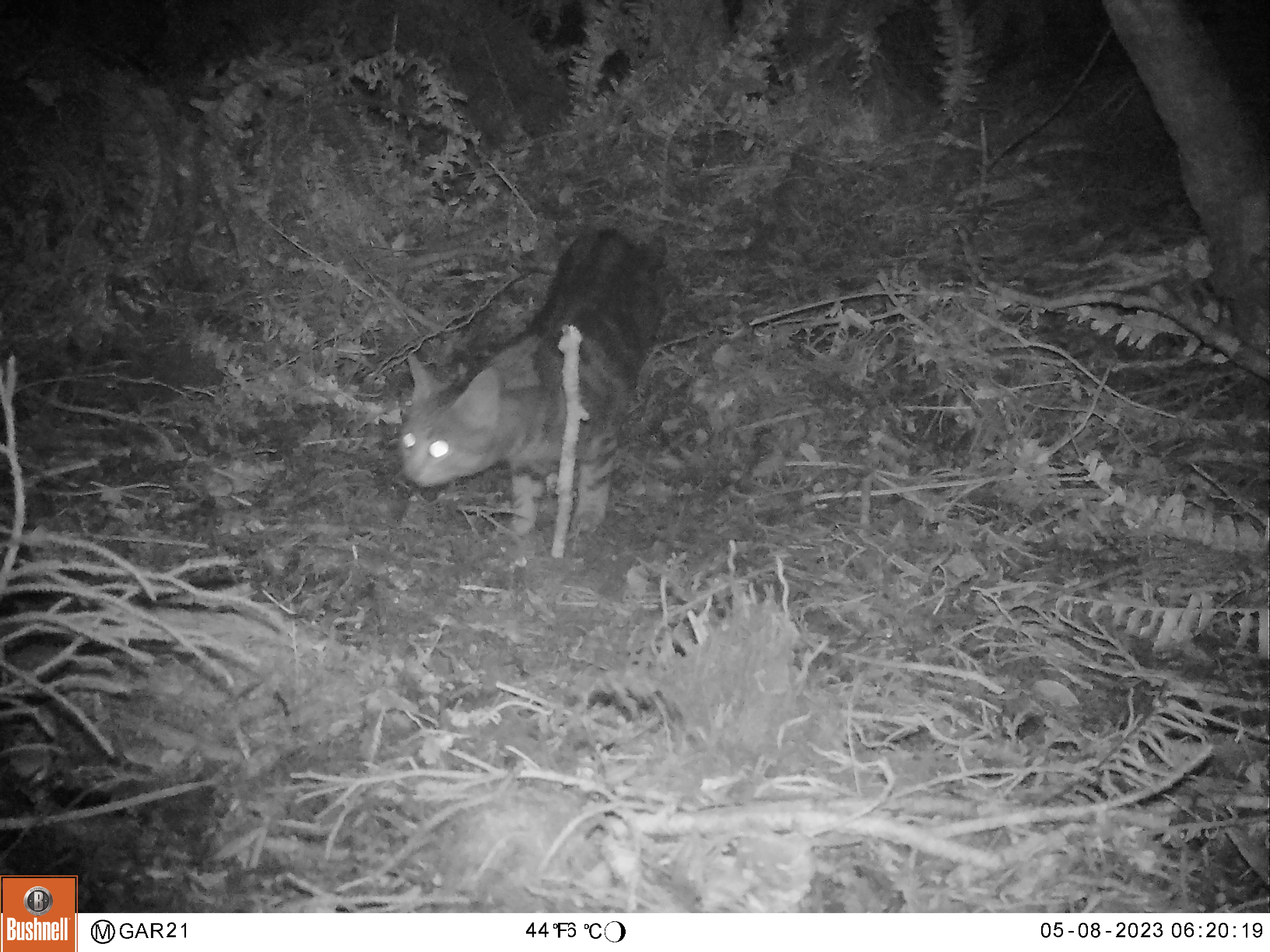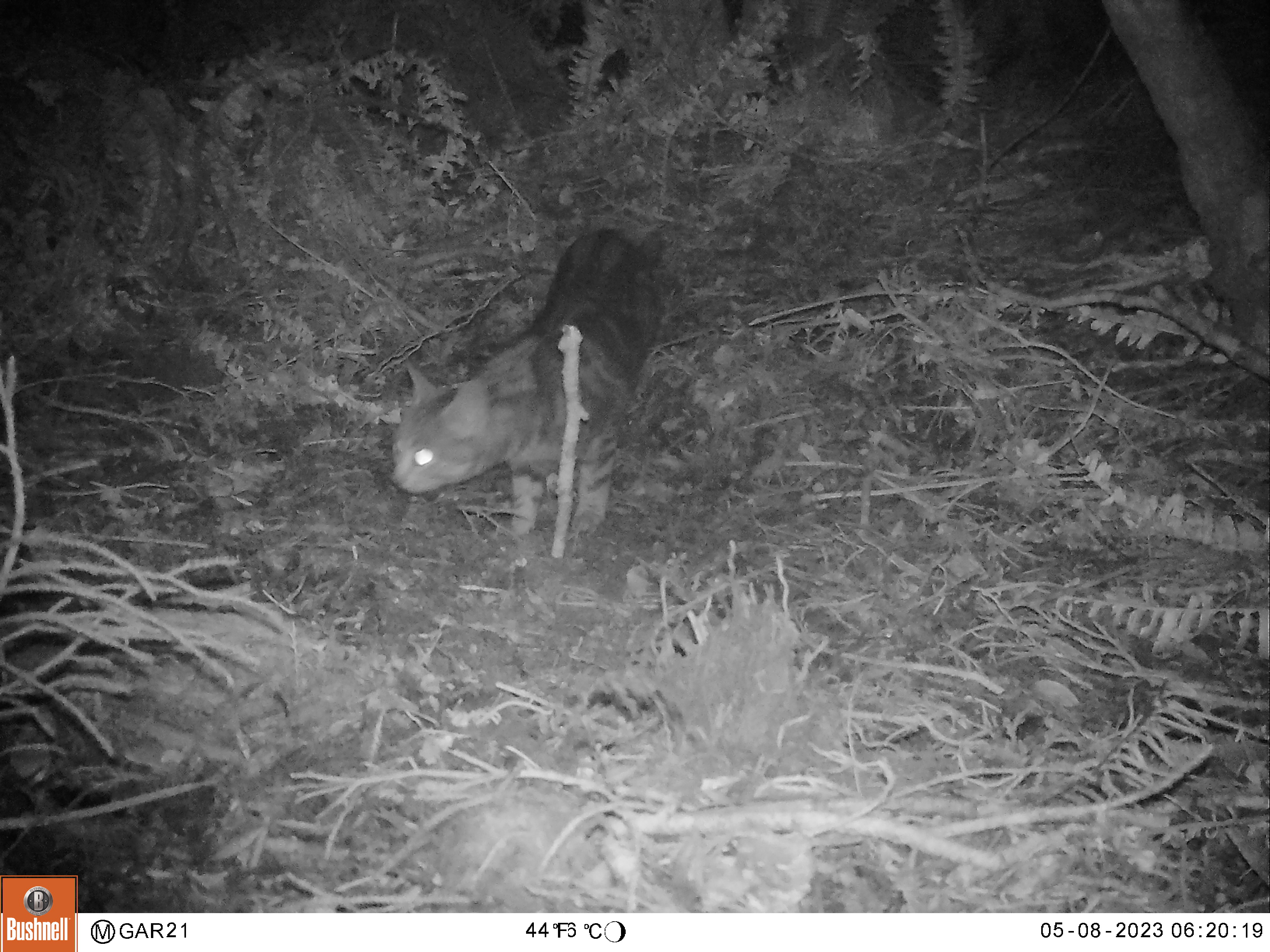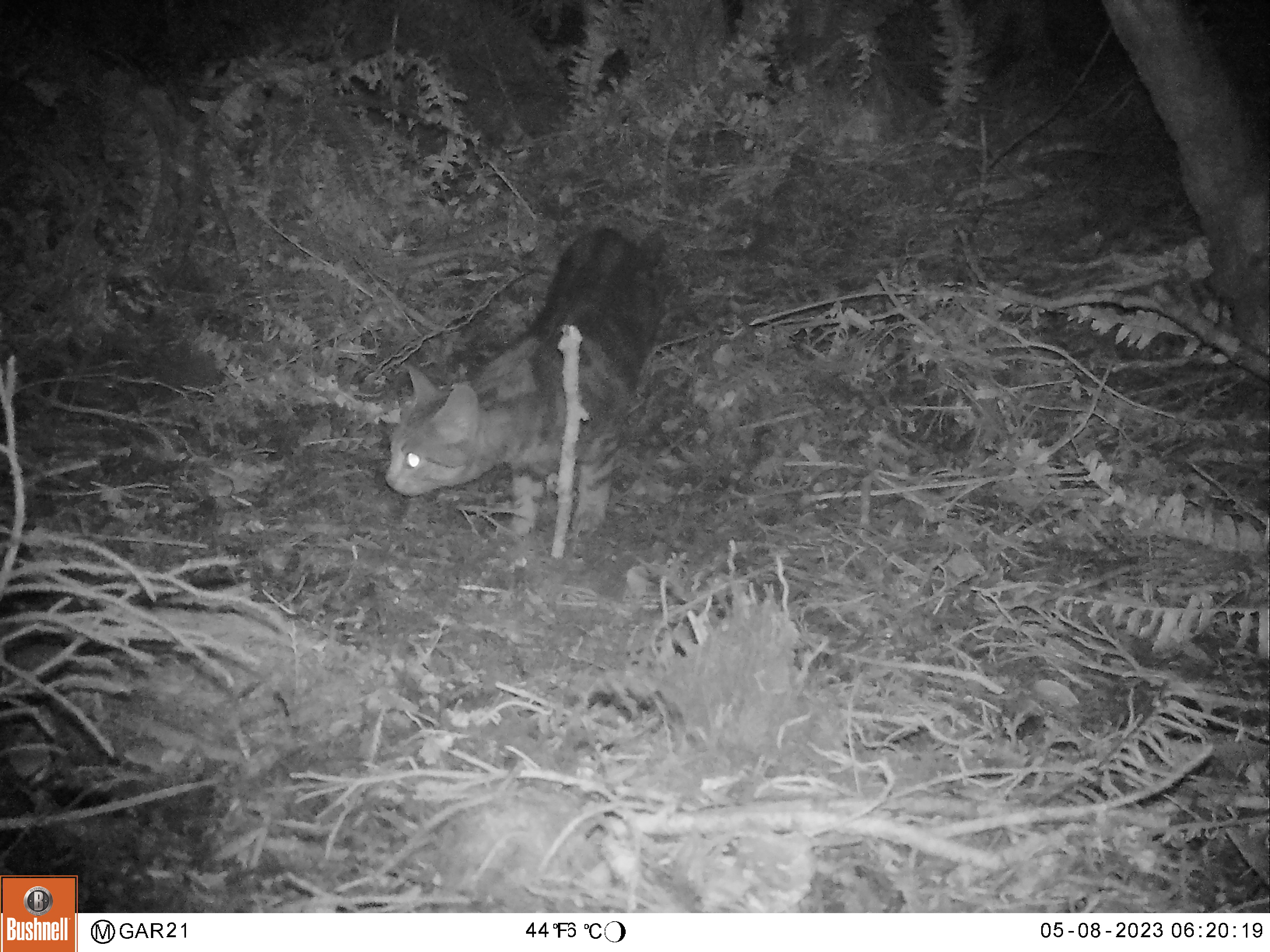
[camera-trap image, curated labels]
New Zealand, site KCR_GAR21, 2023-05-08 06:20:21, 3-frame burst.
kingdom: Animalia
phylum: Chordata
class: Mammalia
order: Carnivora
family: Felidae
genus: Felis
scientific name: Felis catus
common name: domestic cat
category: cat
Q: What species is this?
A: Cat (domestic cat) (Felis catus).